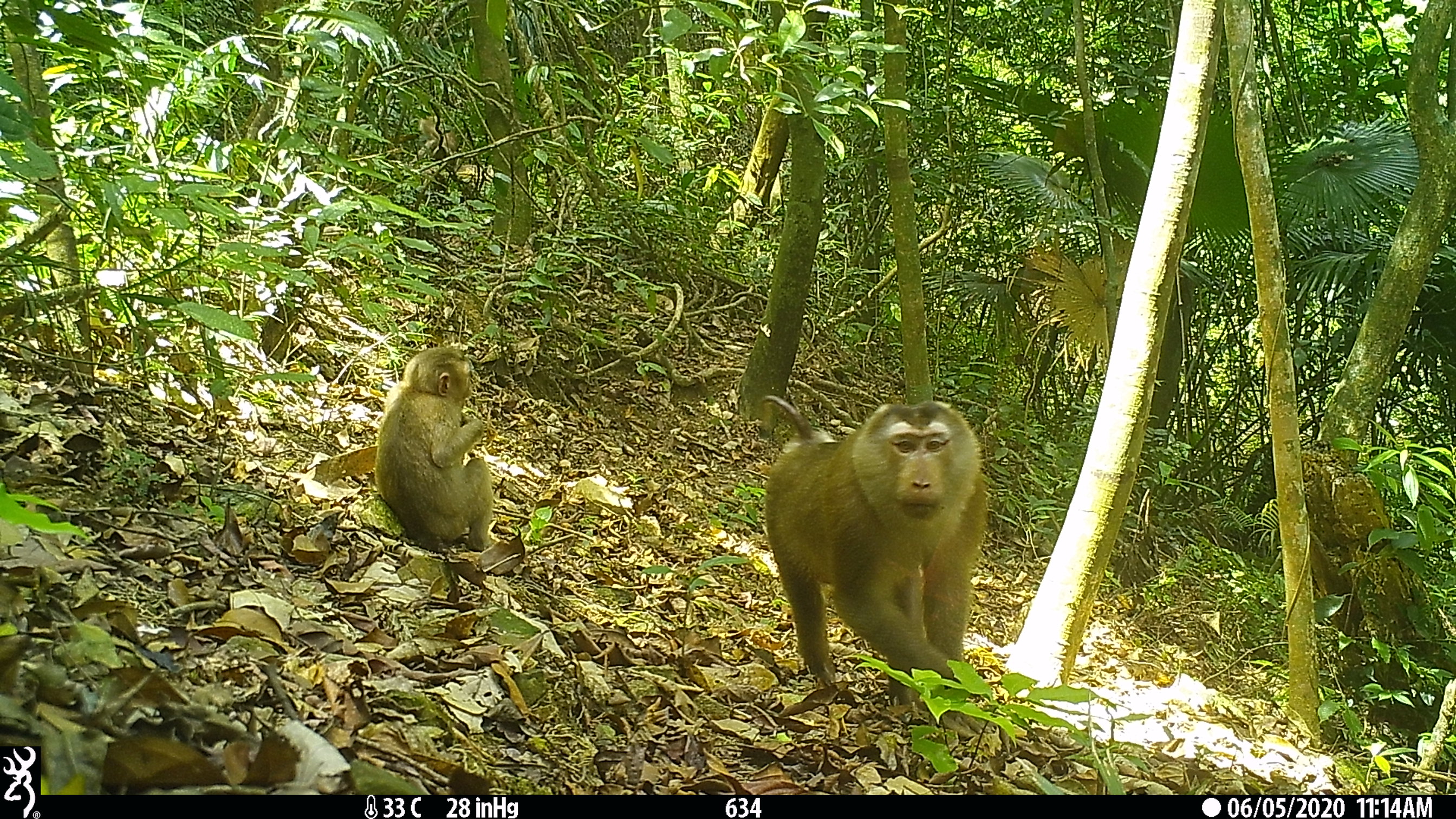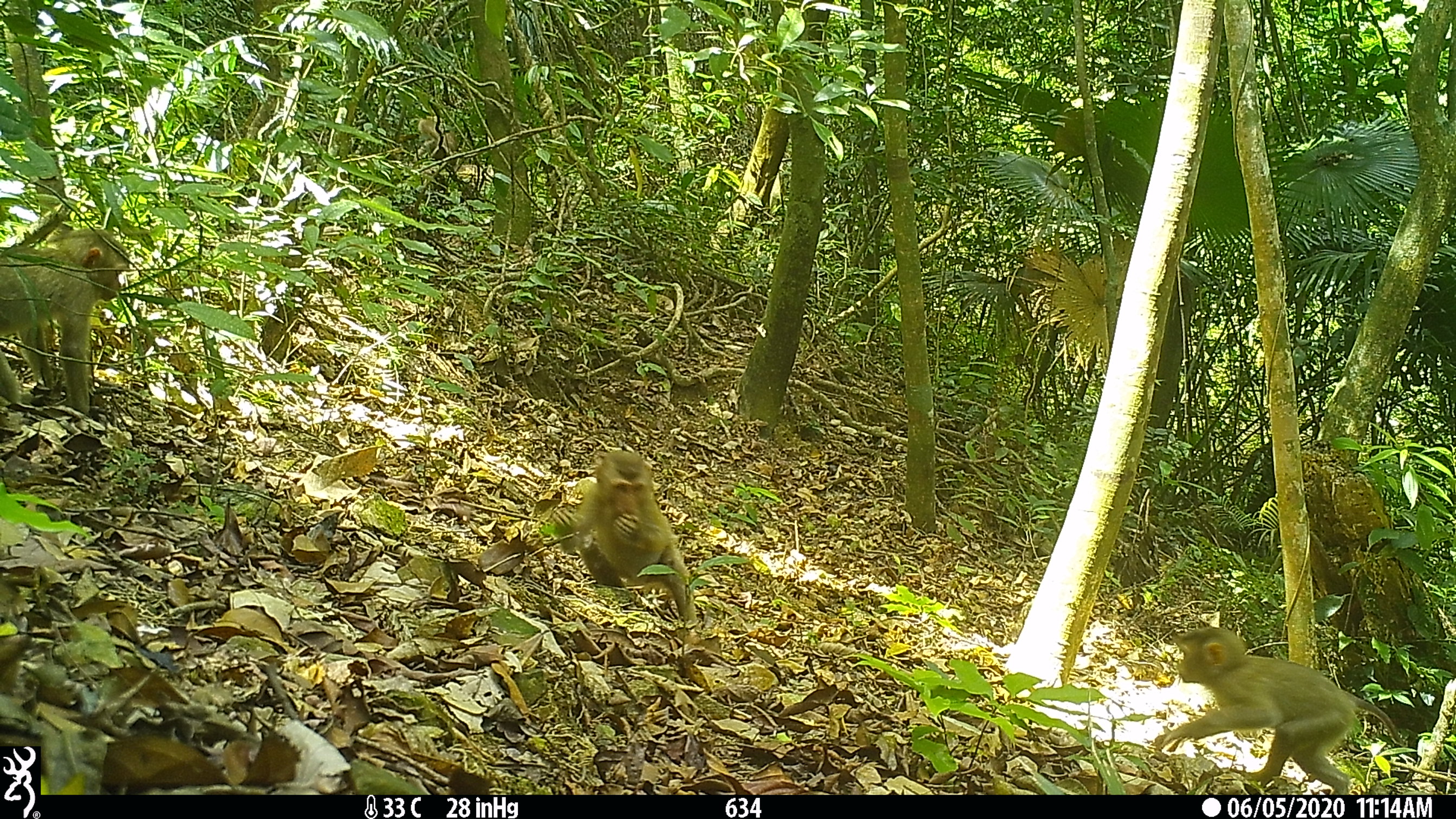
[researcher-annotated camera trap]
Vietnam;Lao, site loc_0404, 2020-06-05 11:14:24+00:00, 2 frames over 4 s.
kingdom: Animalia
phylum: Chordata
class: Mammalia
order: Primates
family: Cercopithecidae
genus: Macaca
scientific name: Macaca nemestrina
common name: pig-tailed macaque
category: pig tailed macaque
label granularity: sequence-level